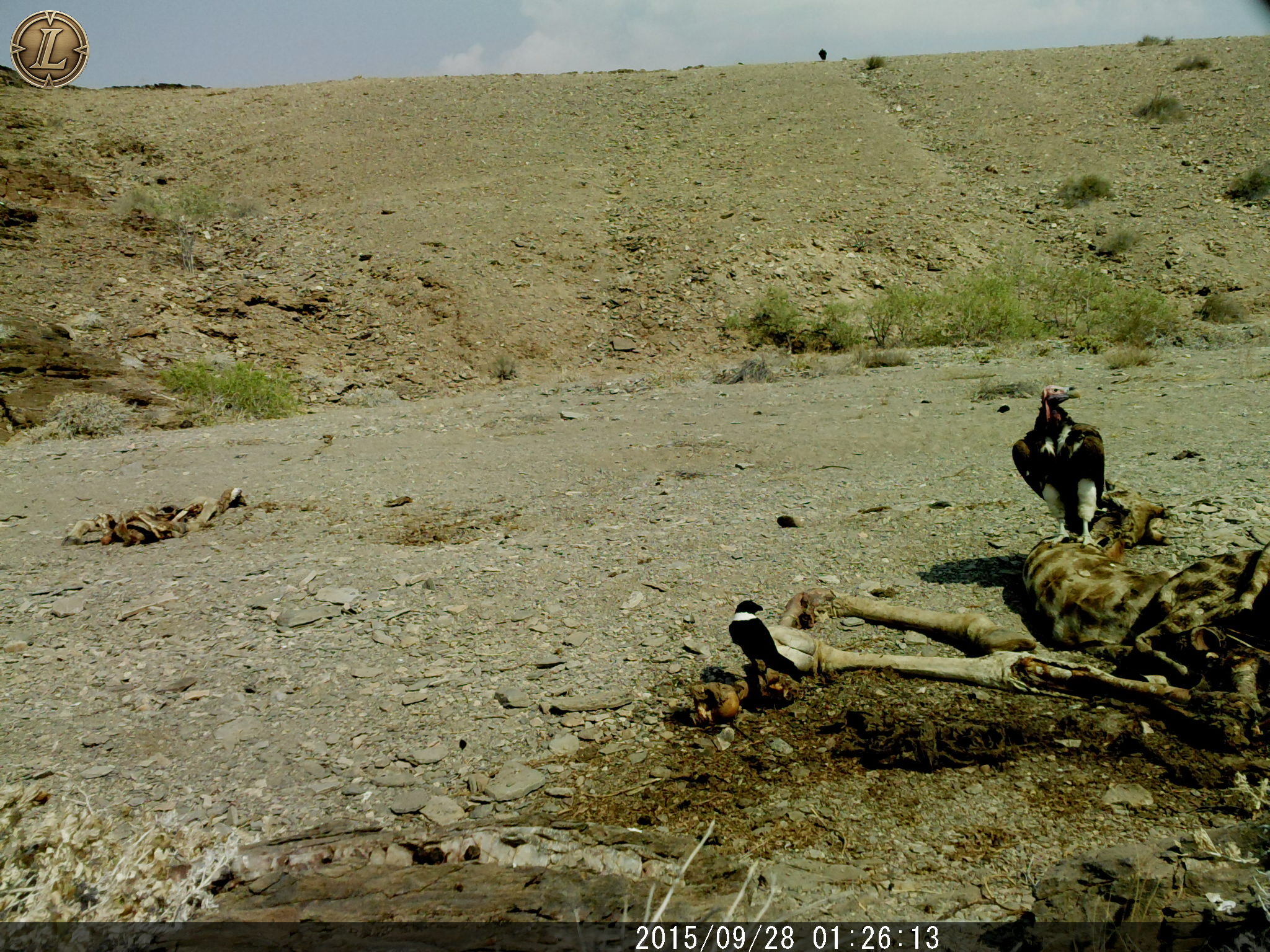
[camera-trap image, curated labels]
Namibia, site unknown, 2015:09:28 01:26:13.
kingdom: Animalia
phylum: Chordata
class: Aves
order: Accipitriformes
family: Accipitridae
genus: Torgos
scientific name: Torgos tracheliotos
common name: lappet-faced vulture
Torgos tracheliotos (lappet-faced vulture).